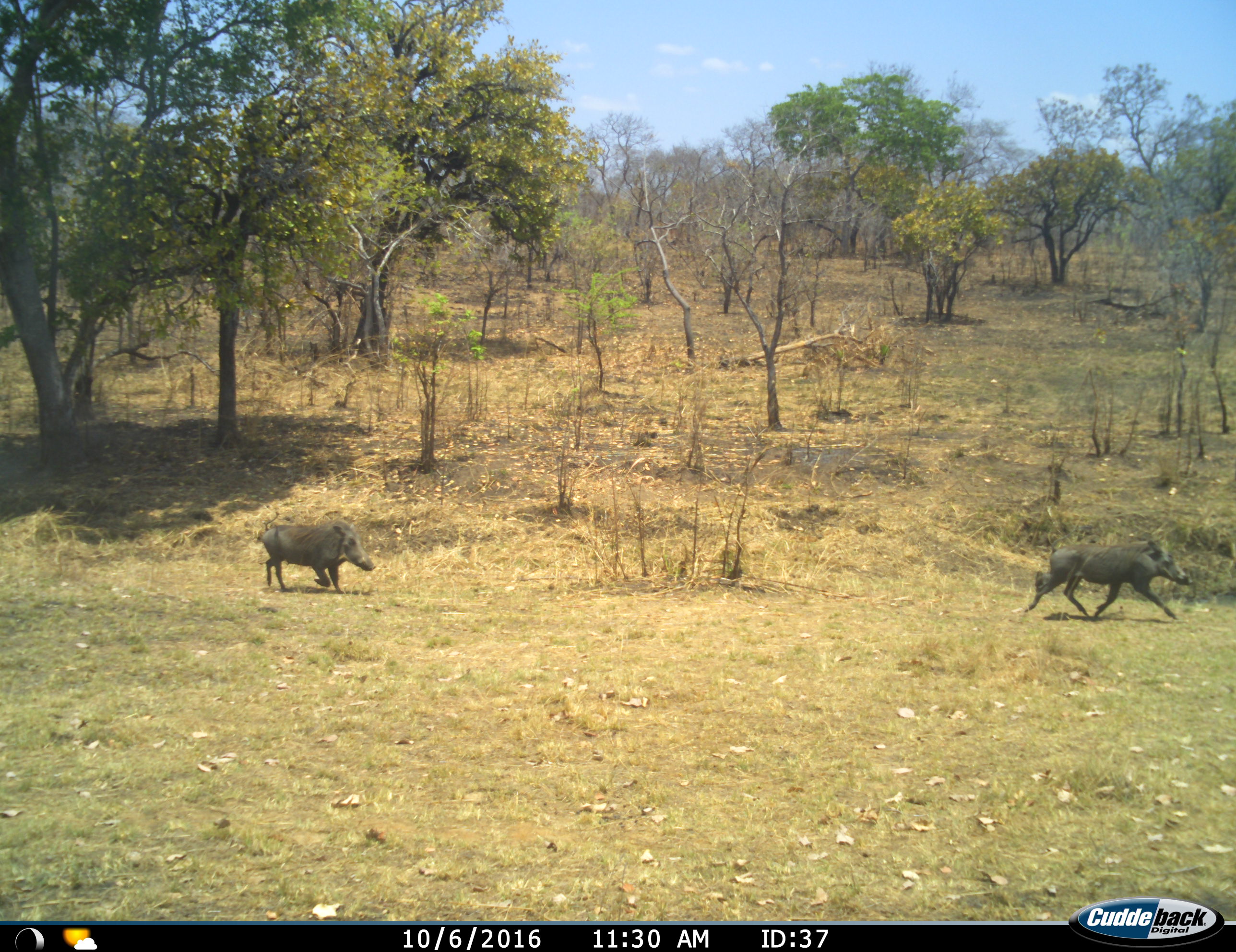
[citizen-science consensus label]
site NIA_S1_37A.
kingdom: Animalia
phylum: Chordata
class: Mammalia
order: Artiodactyla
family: Suidae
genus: Phacochoerus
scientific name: Phacochoerus africanus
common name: warthog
Warthog (Phacochoerus africanus), count 2. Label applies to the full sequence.